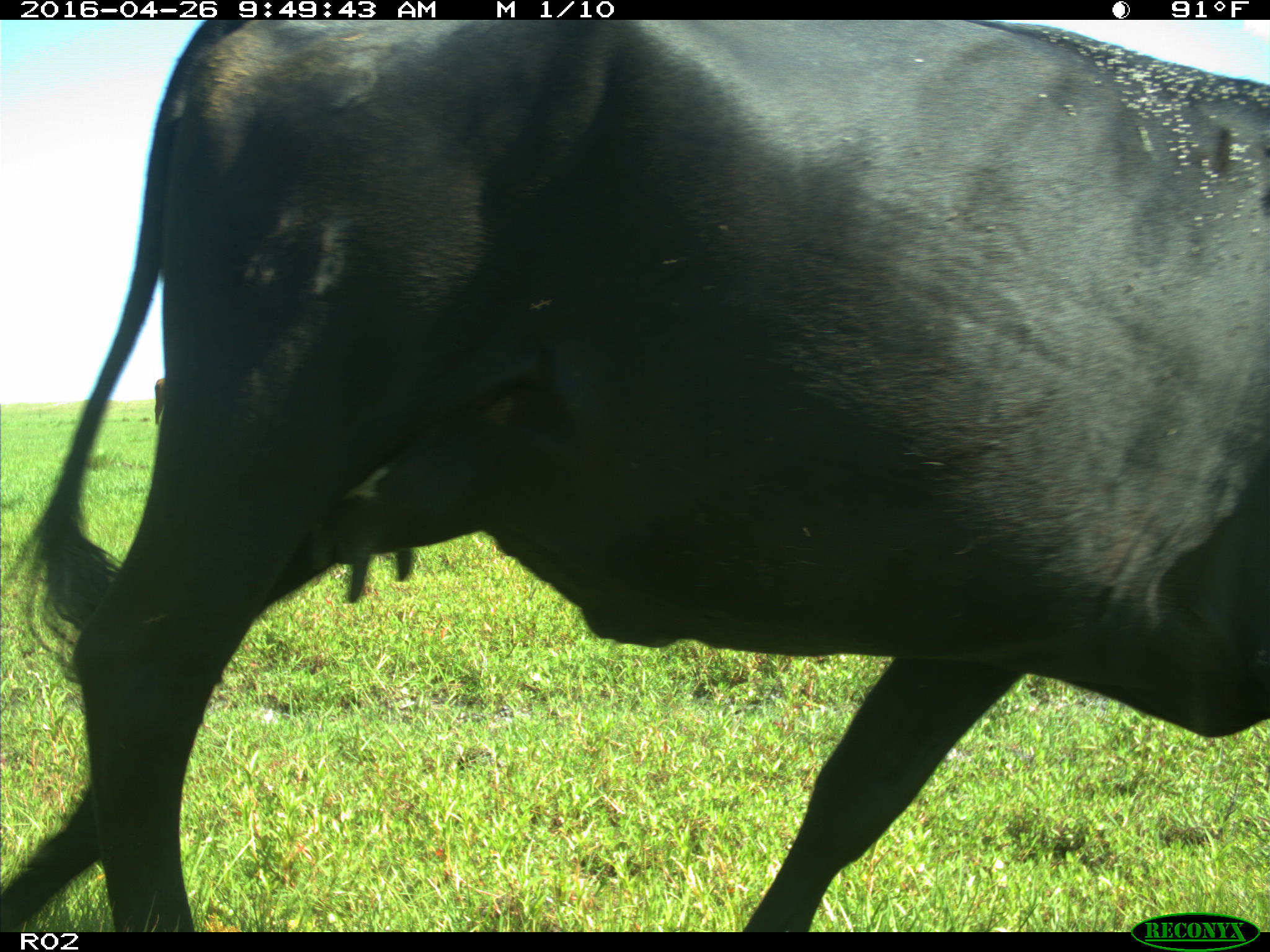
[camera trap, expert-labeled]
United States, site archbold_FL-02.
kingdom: Animalia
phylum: Chordata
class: Mammalia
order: Artiodactyla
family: Bovidae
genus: Bos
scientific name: Bos taurus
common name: domestic cow